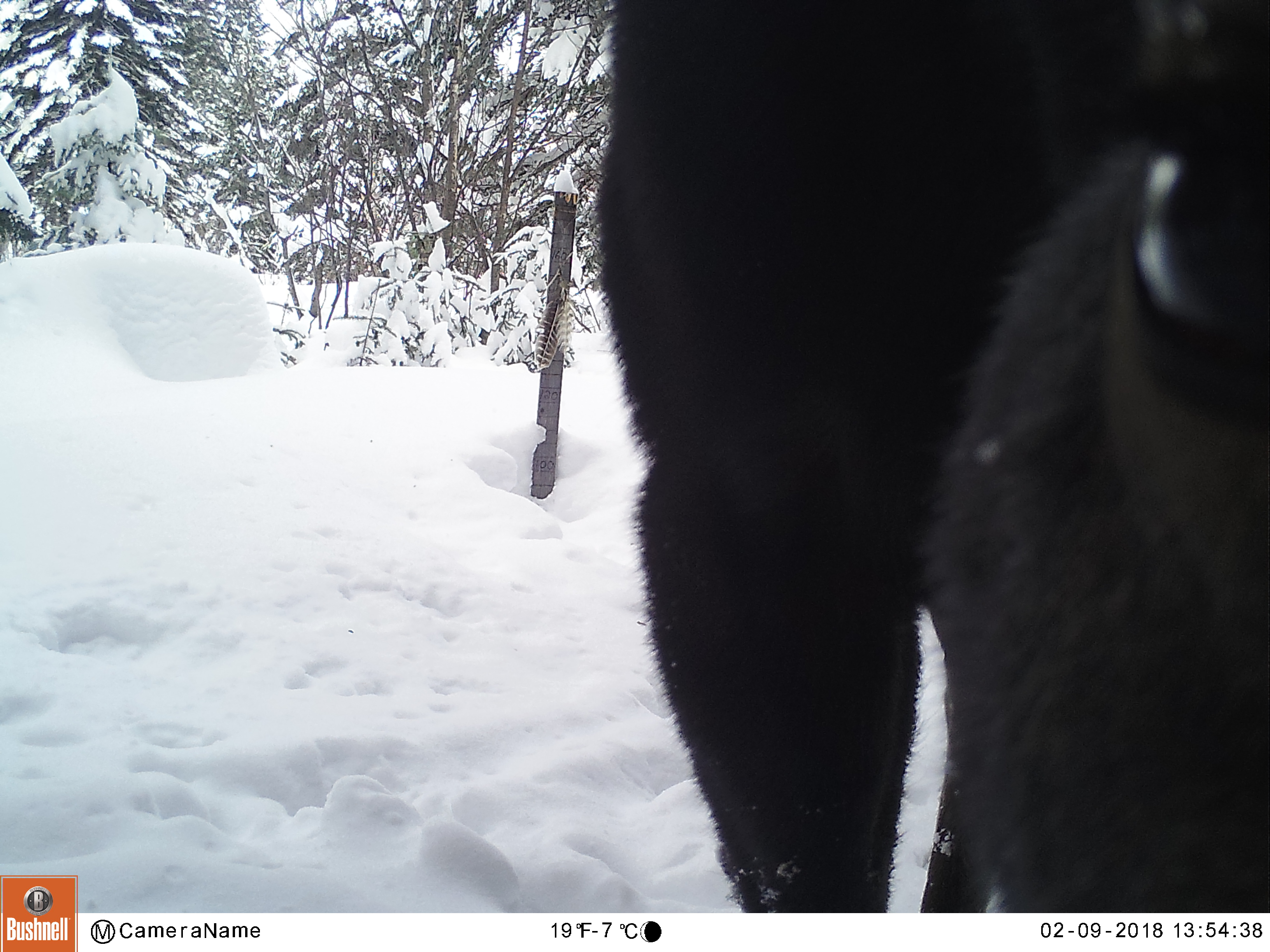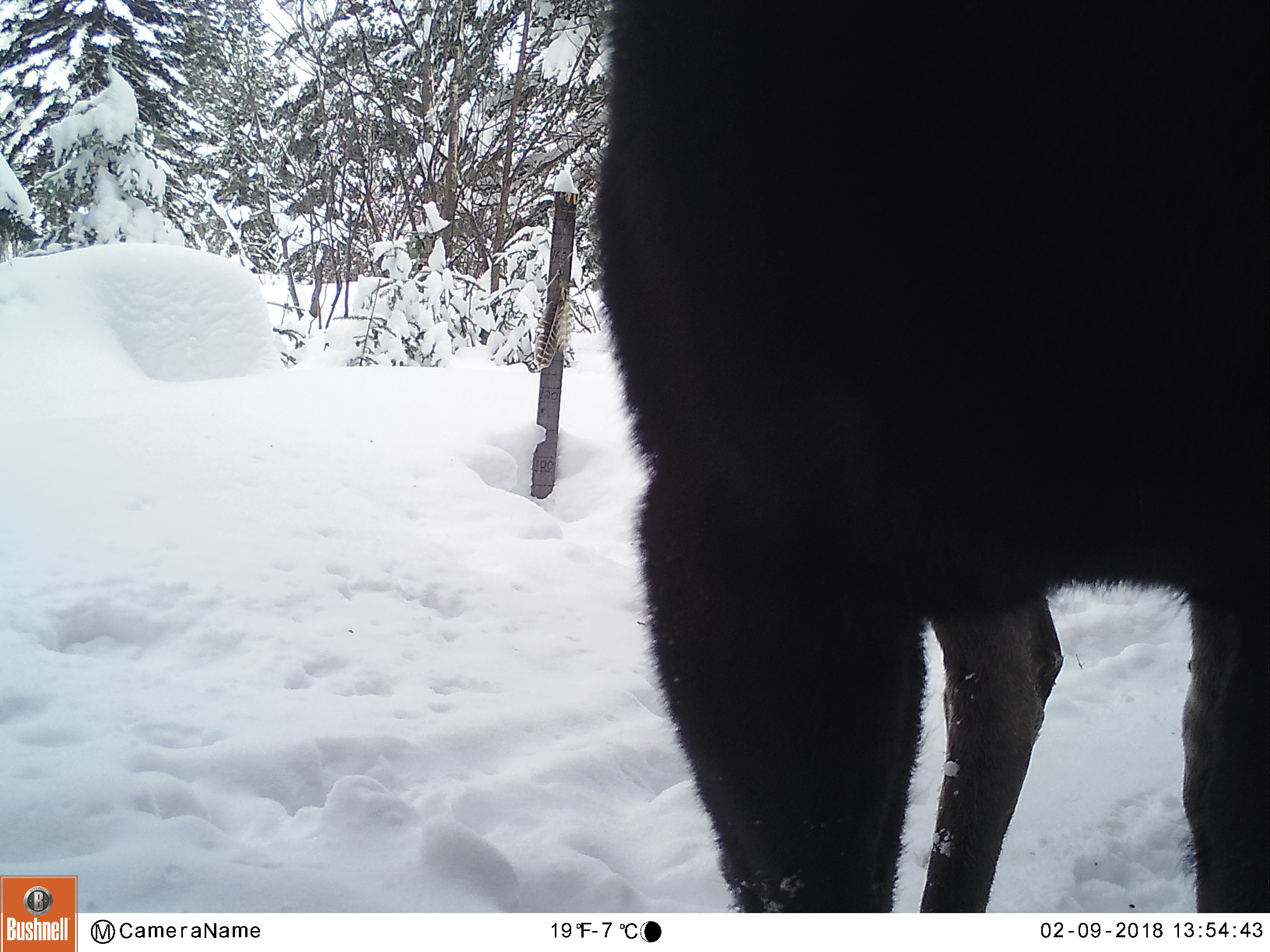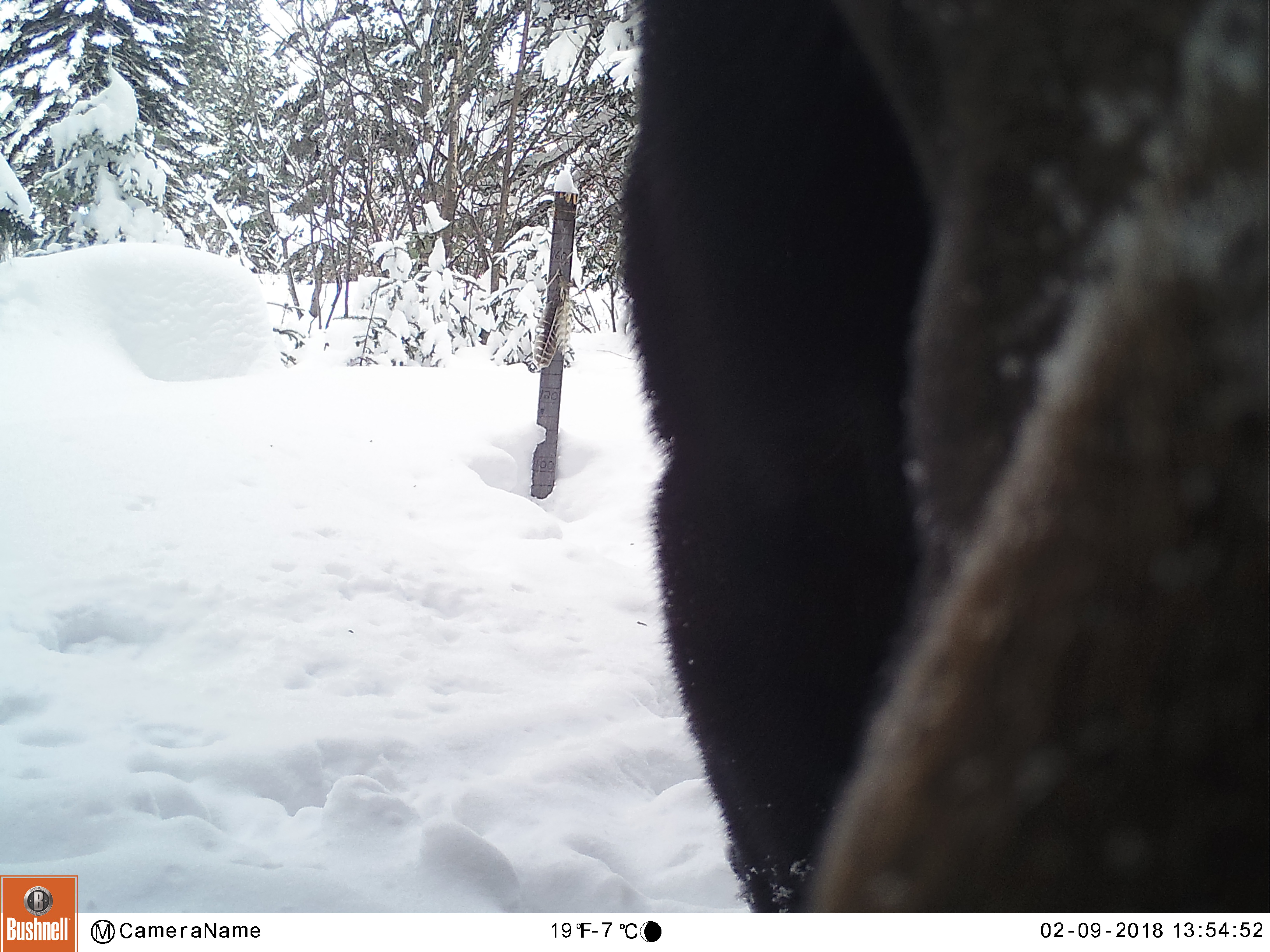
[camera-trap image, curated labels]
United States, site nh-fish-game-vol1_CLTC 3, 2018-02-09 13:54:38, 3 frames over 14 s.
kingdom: Animalia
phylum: Chordata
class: Mammalia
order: Artiodactyla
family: Cervidae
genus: Alces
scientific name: Alces alces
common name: moose